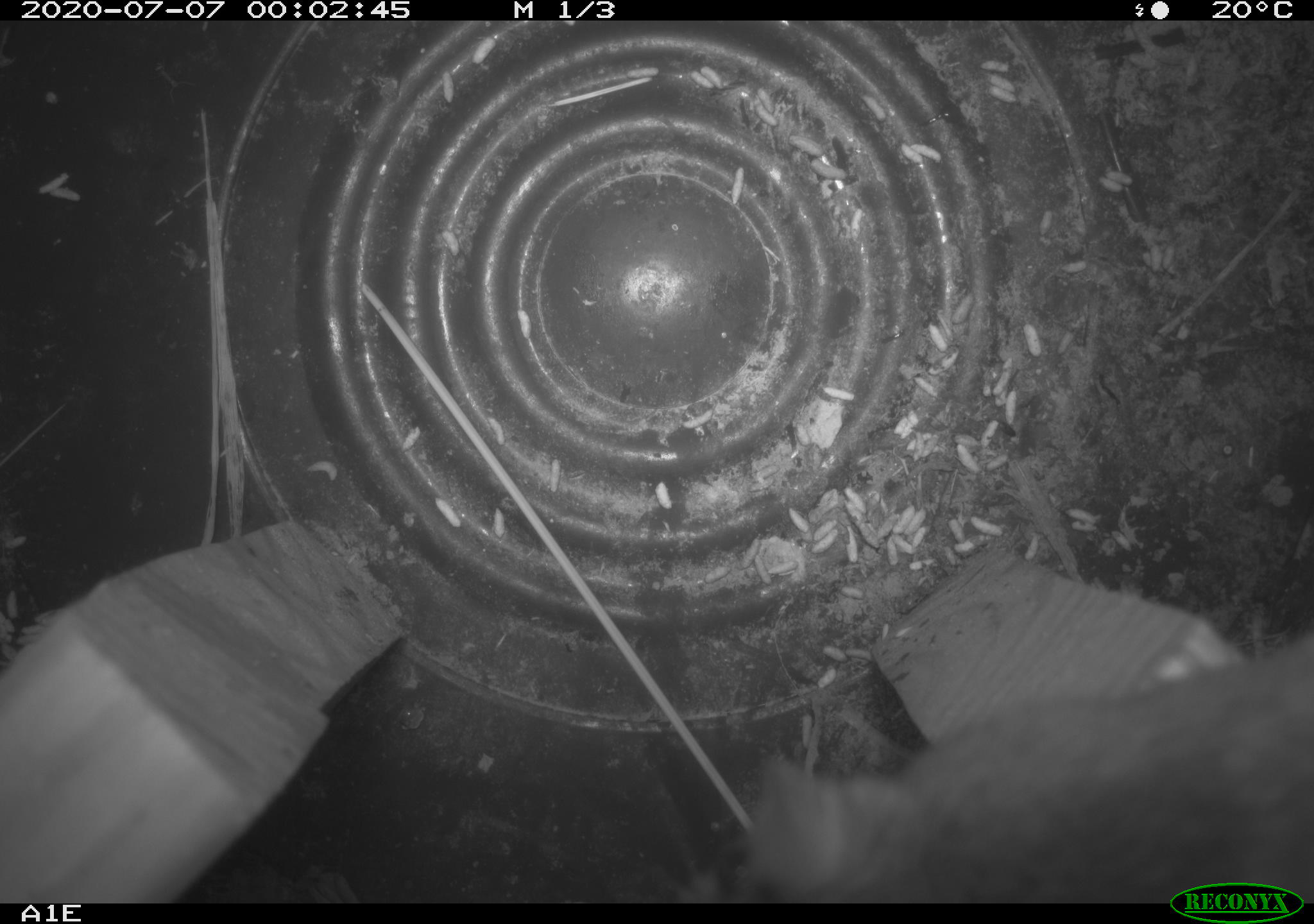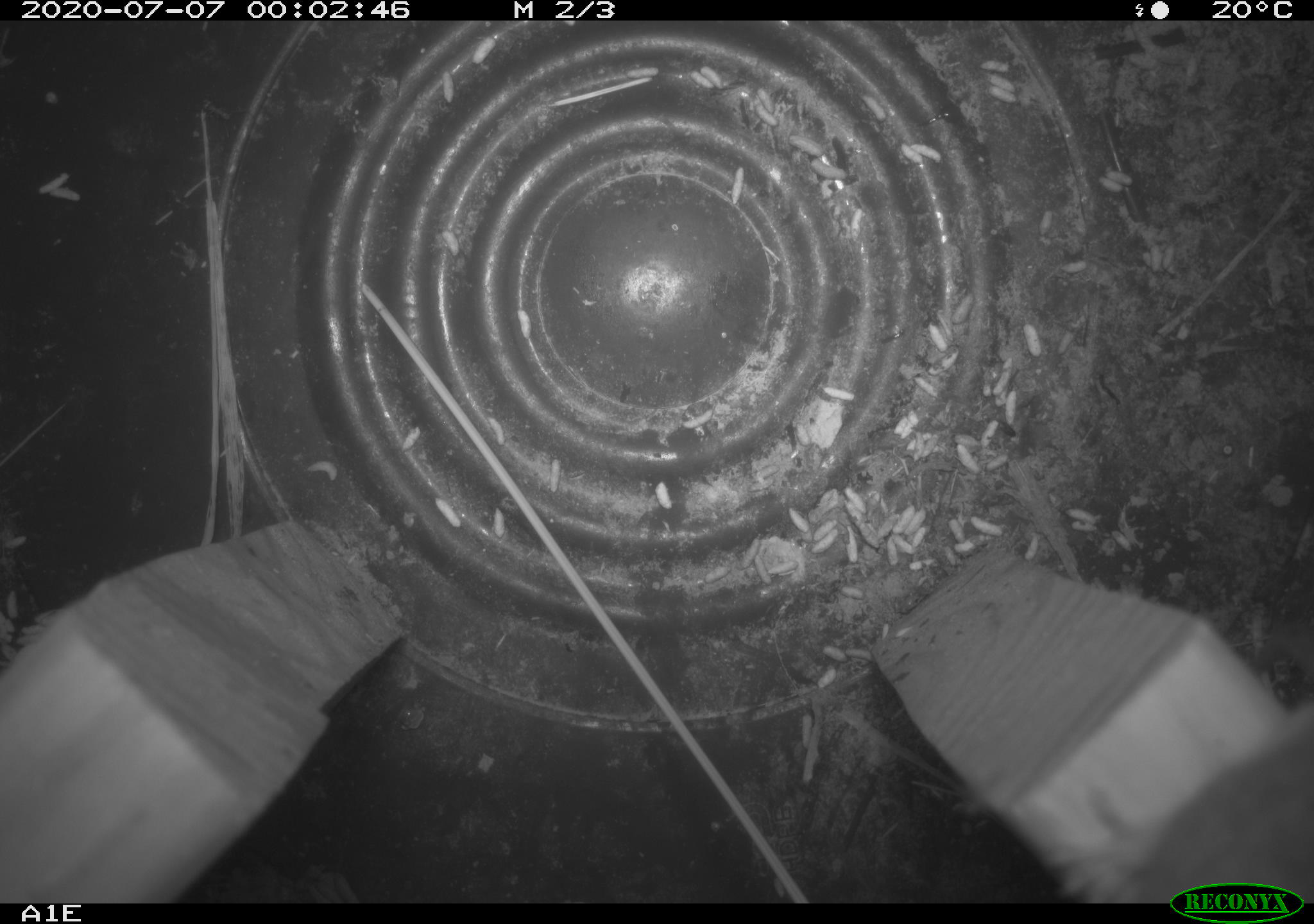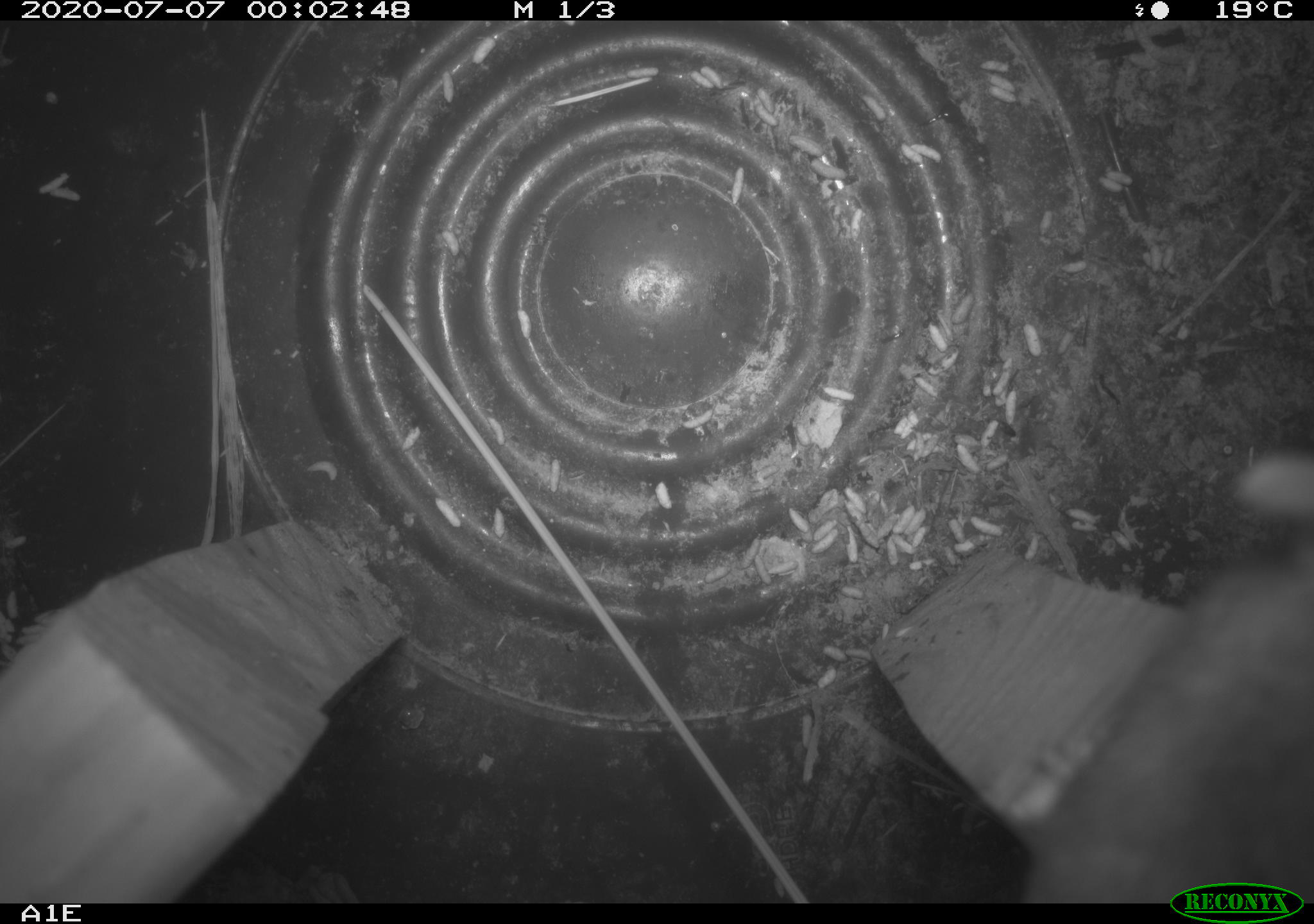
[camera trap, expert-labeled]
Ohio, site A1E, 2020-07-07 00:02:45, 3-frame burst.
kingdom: Animalia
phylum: Chordata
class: Mammalia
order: Rodentia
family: Cricetidae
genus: Peromyscus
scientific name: Peromyscus leucopus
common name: white-footed mouse